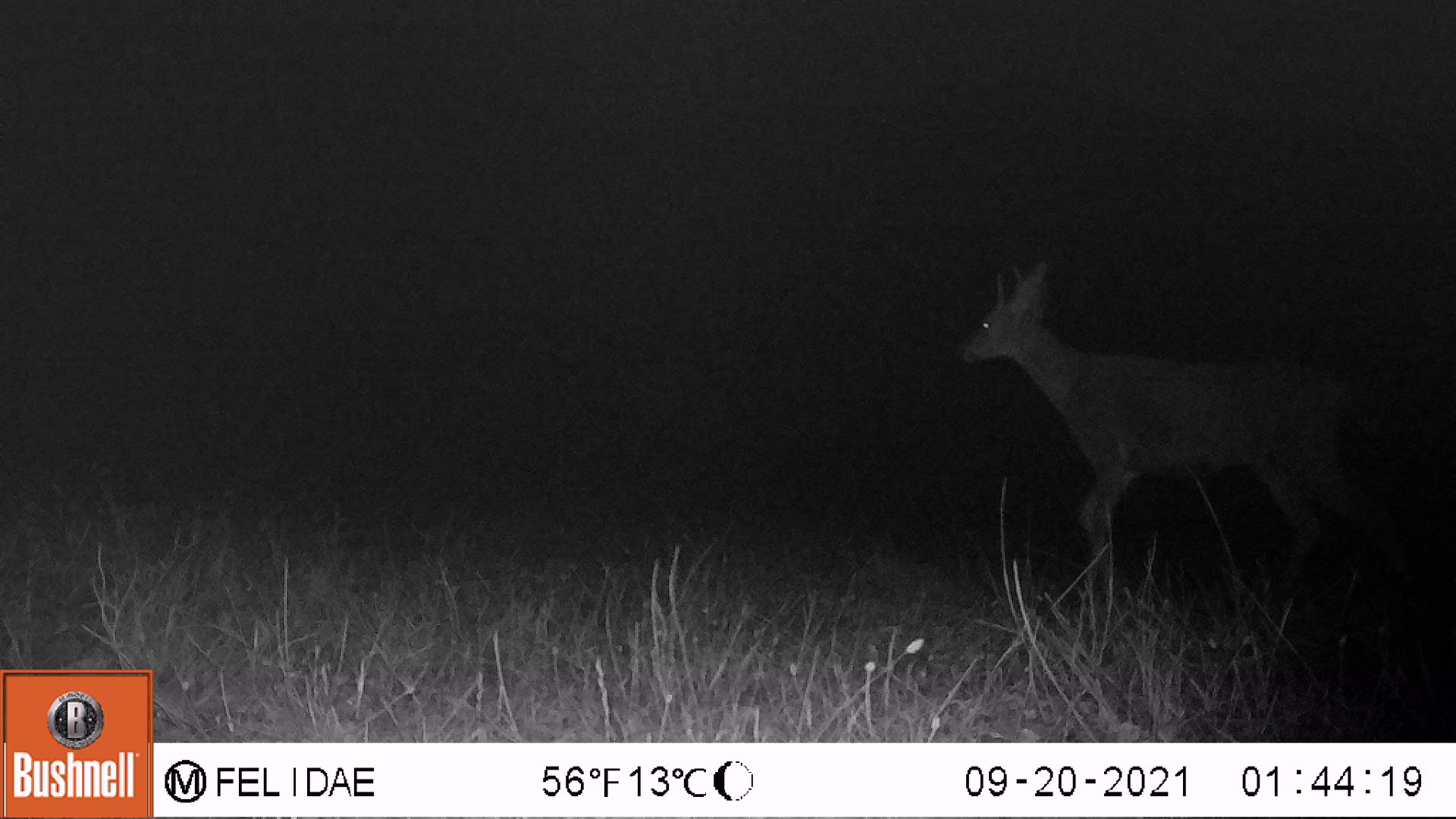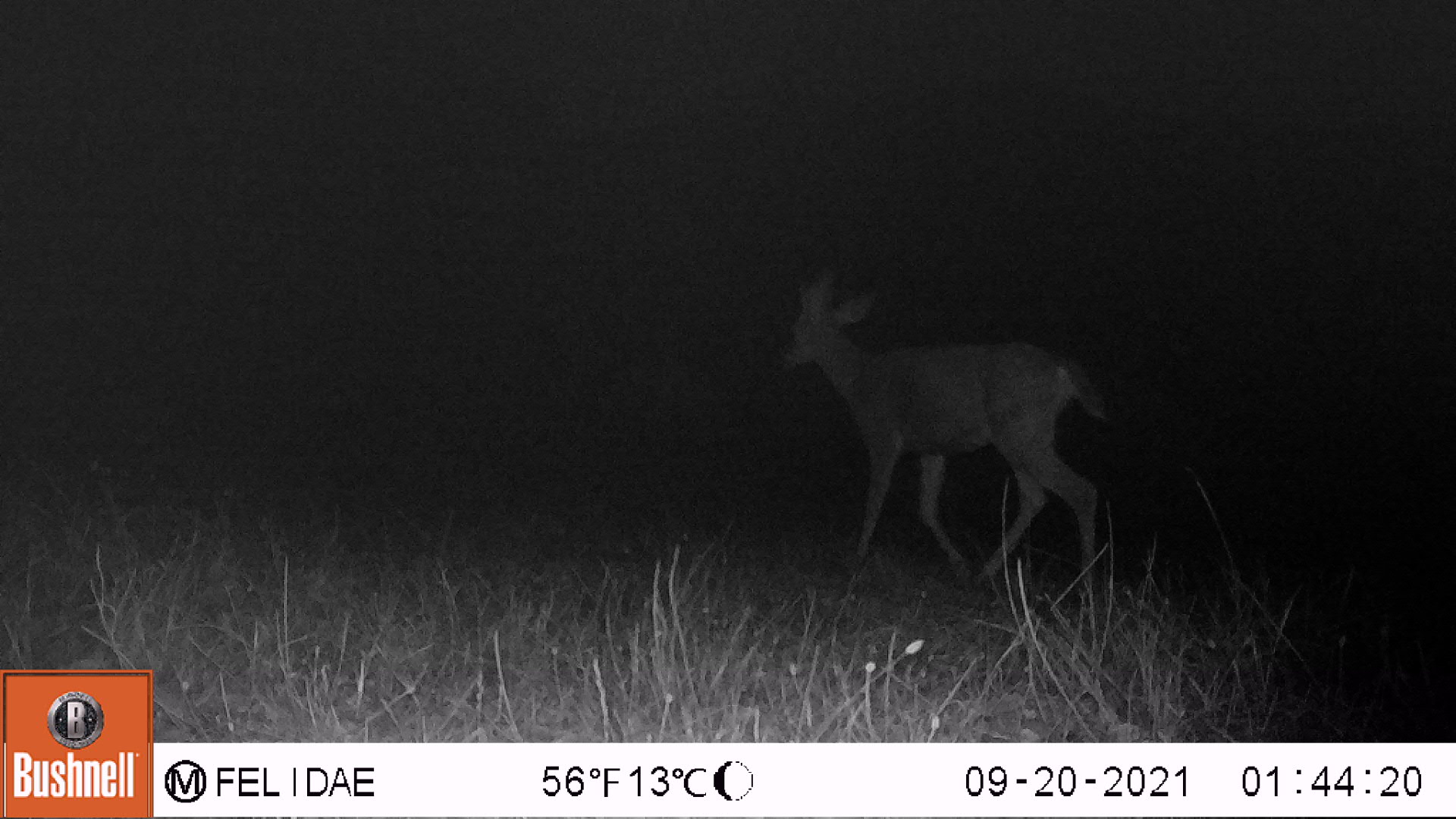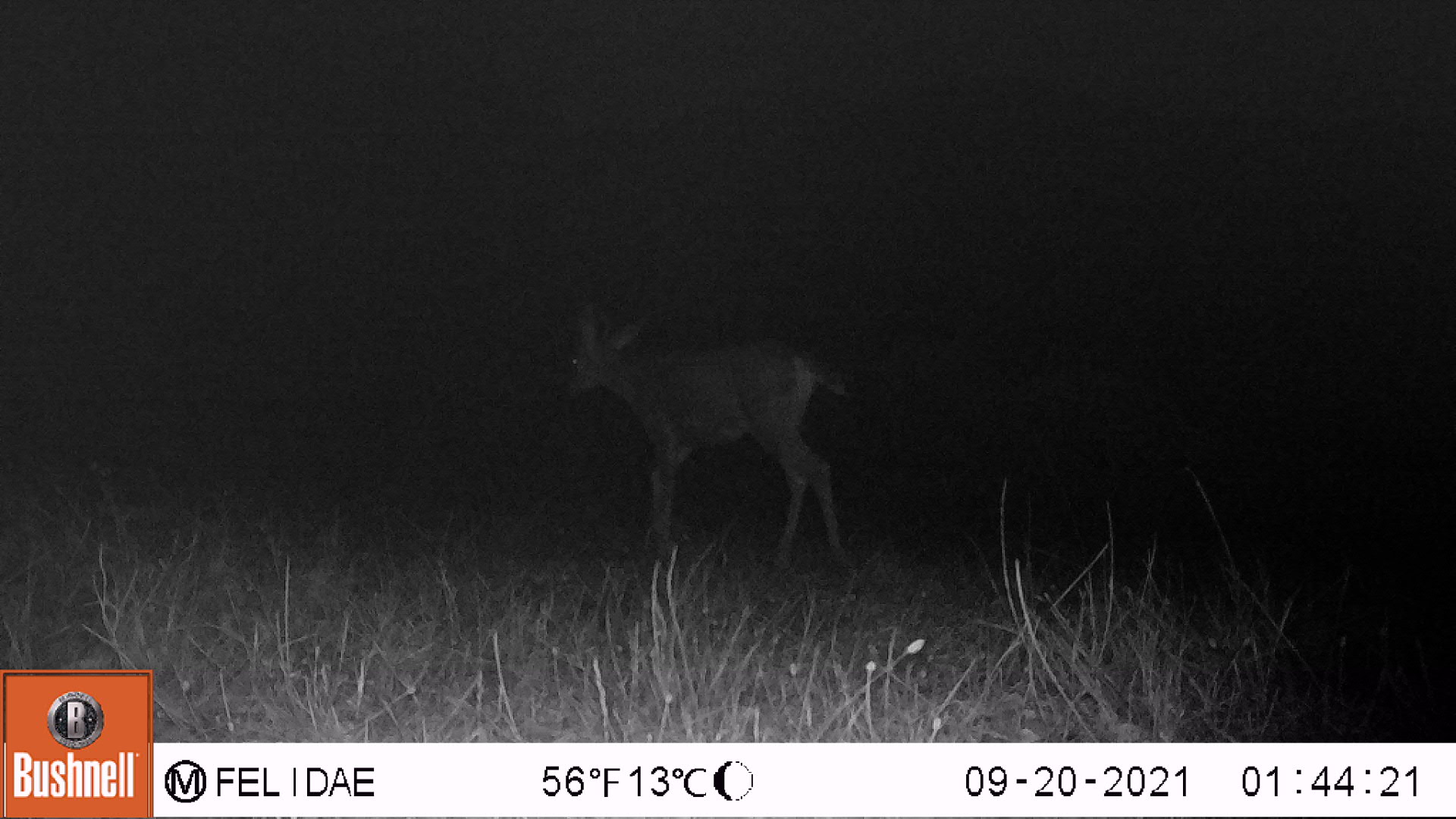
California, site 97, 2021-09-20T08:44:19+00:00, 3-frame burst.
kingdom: Animalia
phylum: Chordata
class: Mammalia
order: Artiodactyla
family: Cervidae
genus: Odocoileus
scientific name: Odocoileus hemionus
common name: mule deer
Mule deer (Odocoileus hemionus).